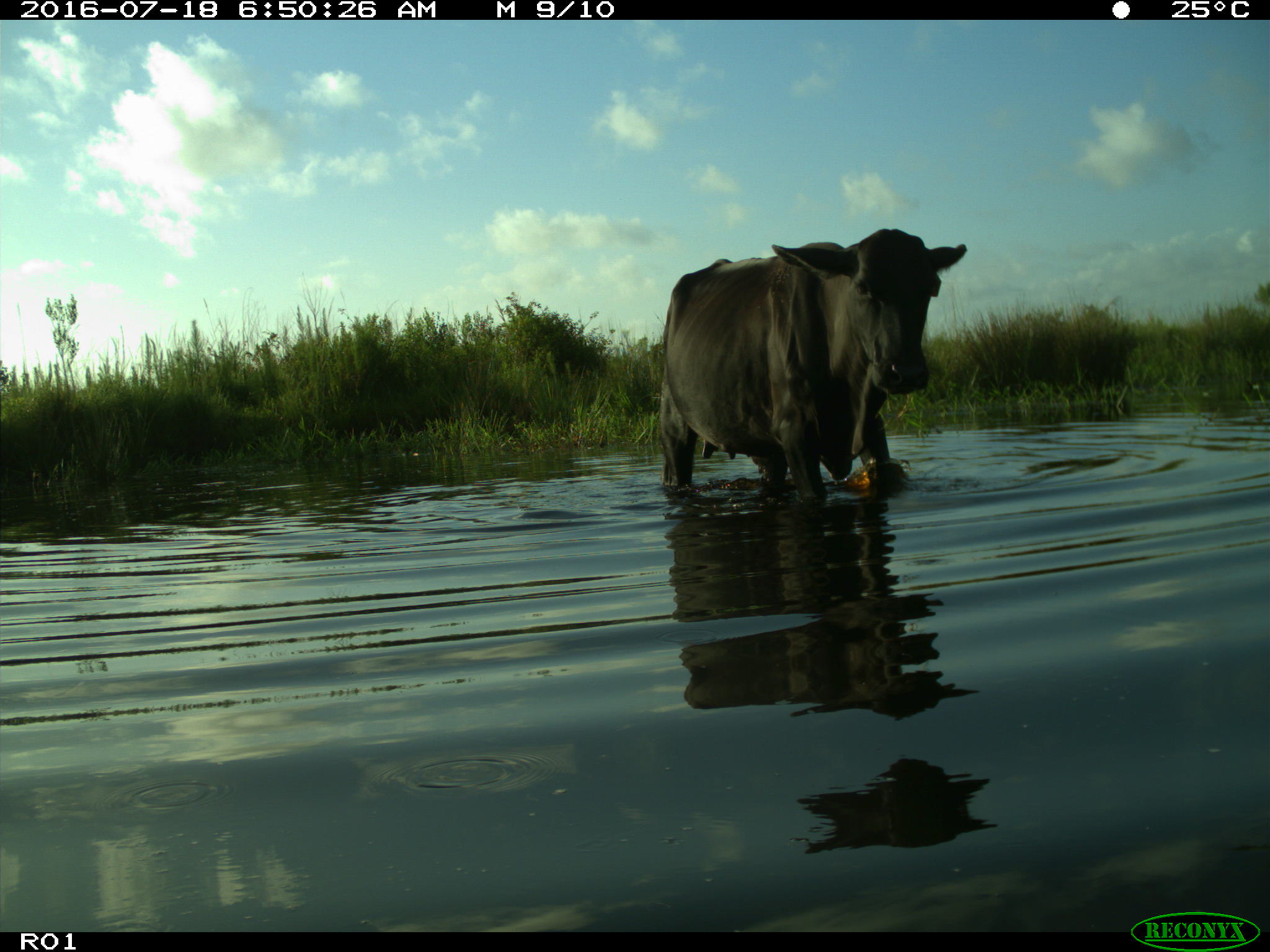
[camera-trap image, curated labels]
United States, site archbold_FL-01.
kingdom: Animalia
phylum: Chordata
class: Mammalia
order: Artiodactyla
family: Bovidae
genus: Bos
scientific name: Bos taurus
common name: domestic cow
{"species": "Bos taurus (domestic cow)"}